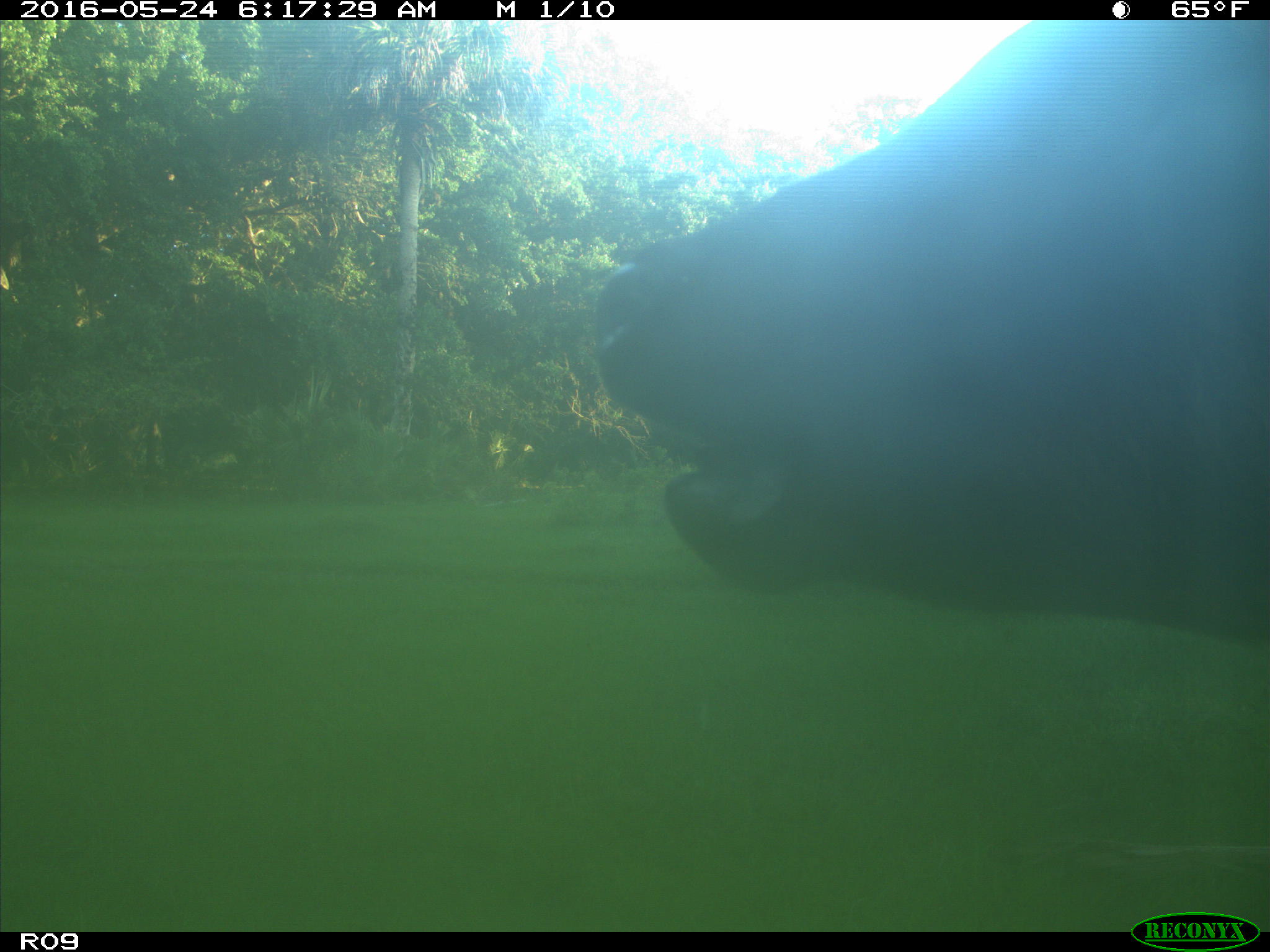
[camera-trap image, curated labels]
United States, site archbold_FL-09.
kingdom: Animalia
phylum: Chordata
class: Mammalia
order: Artiodactyla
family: Bovidae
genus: Bos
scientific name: Bos taurus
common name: domestic cow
Bos taurus (domestic cow).